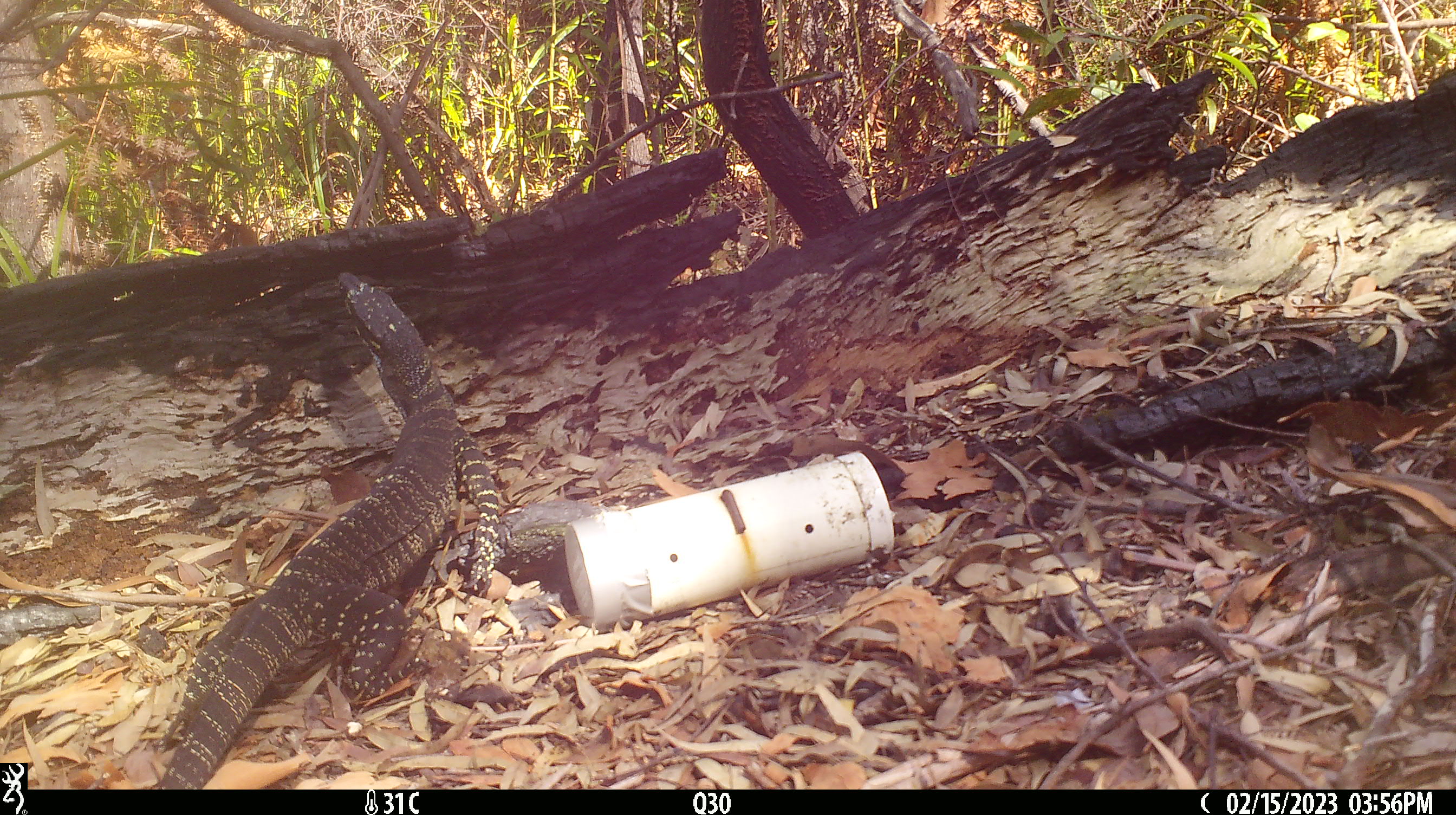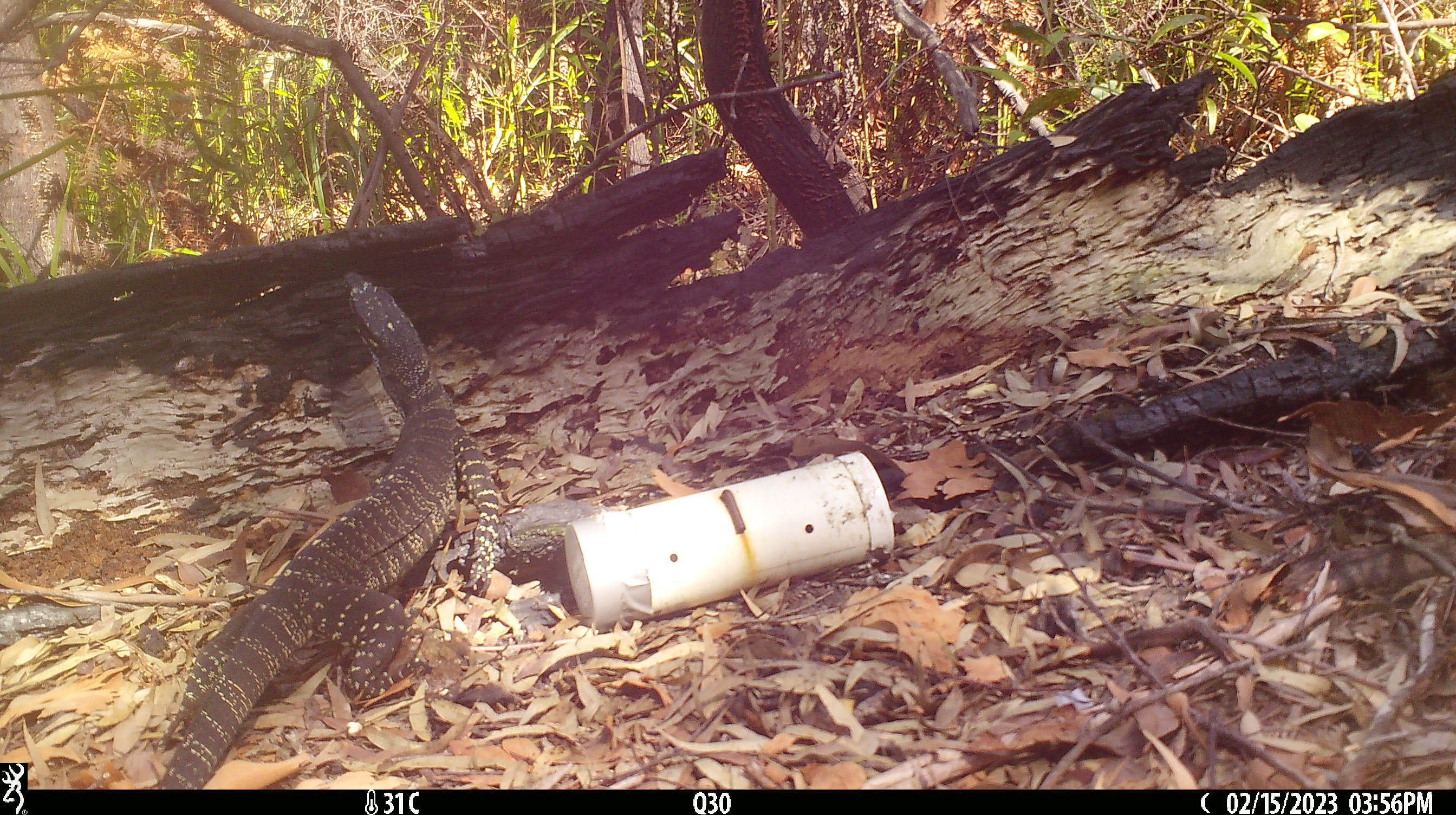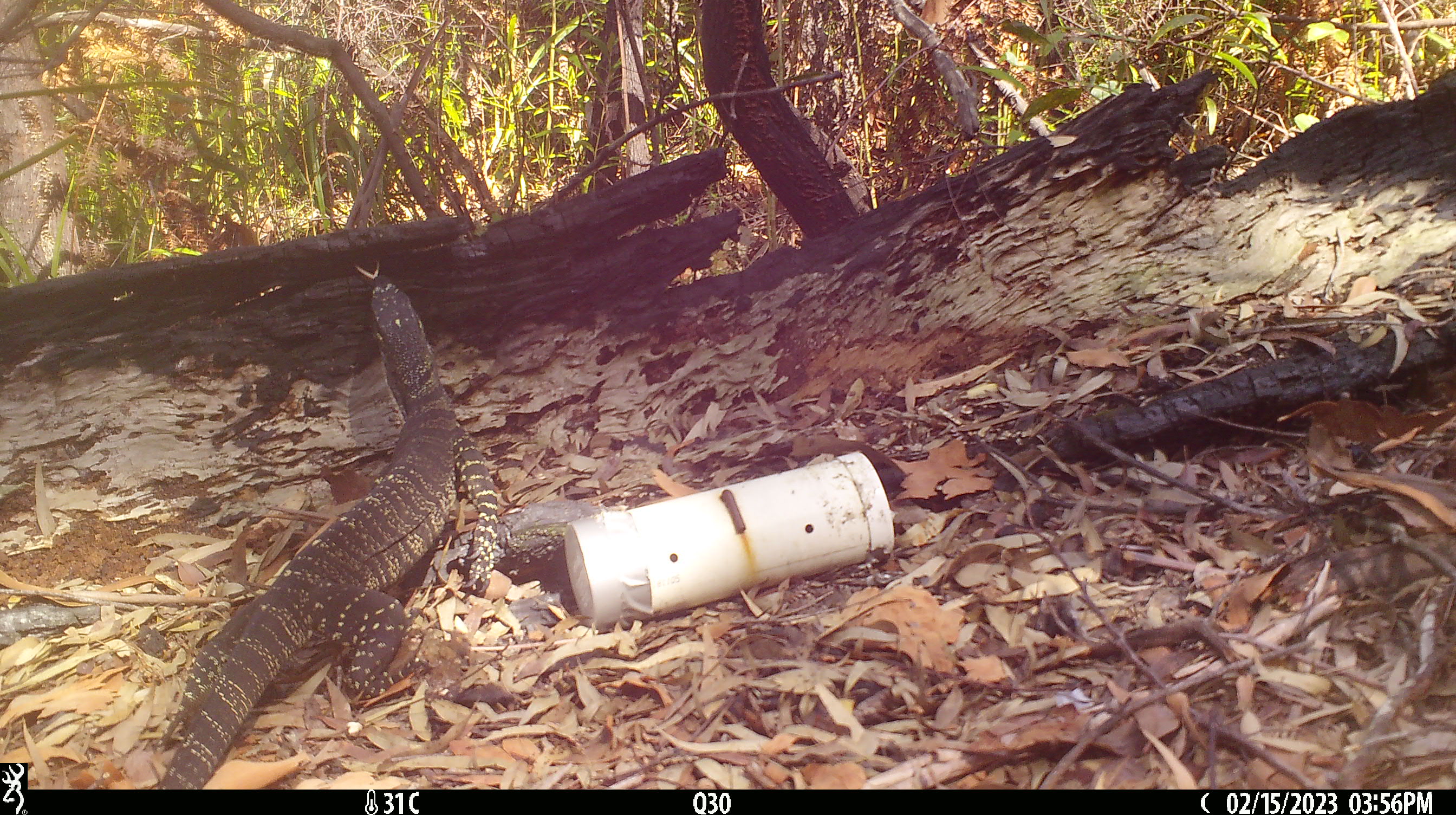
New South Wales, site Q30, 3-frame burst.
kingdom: Animalia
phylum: Chordata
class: Reptilia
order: Squamata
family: Varanidae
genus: Varanus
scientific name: Varanus varius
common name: lace monitor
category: goanna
Goanna (lace monitor) (Varanus varius).